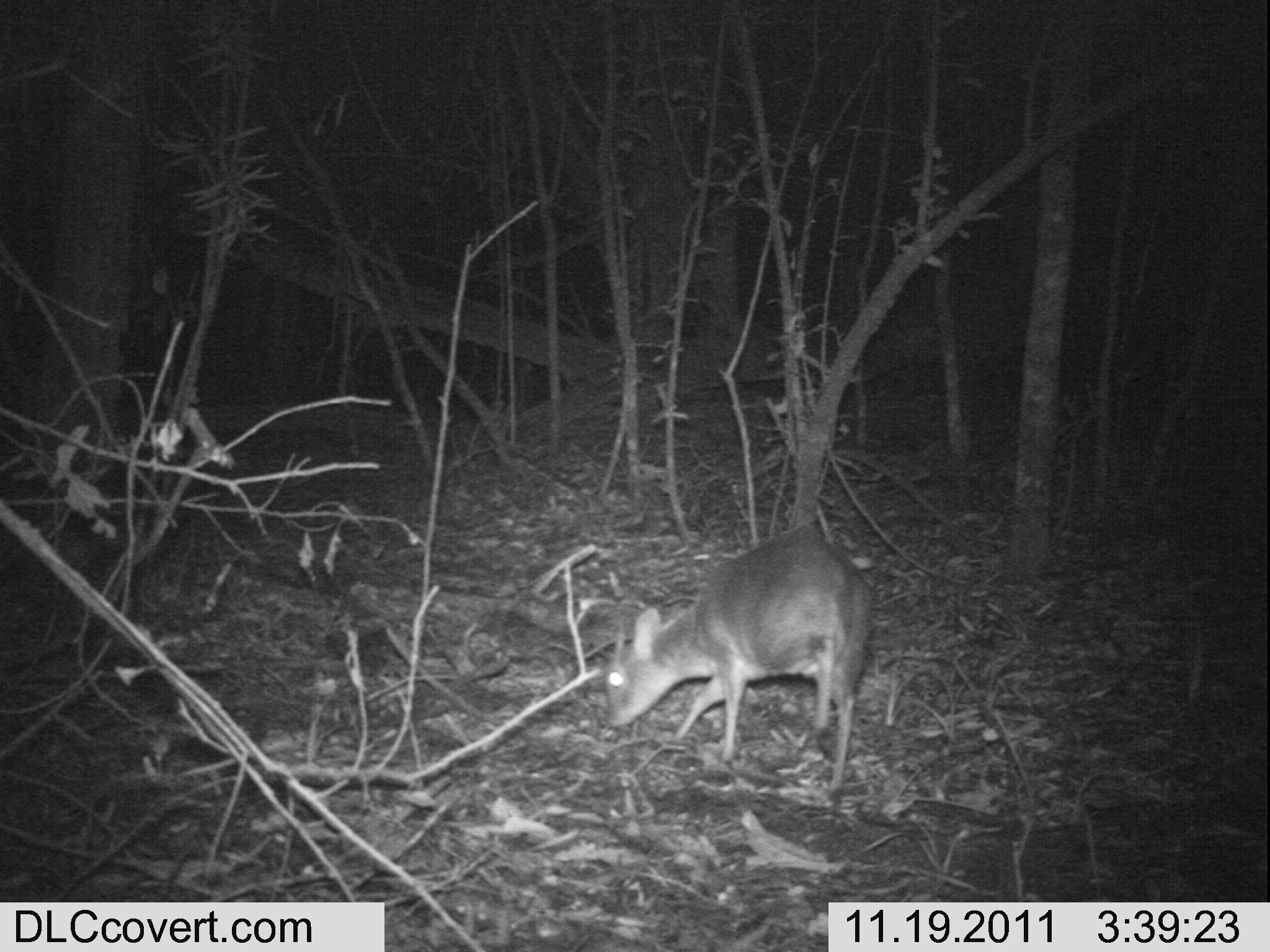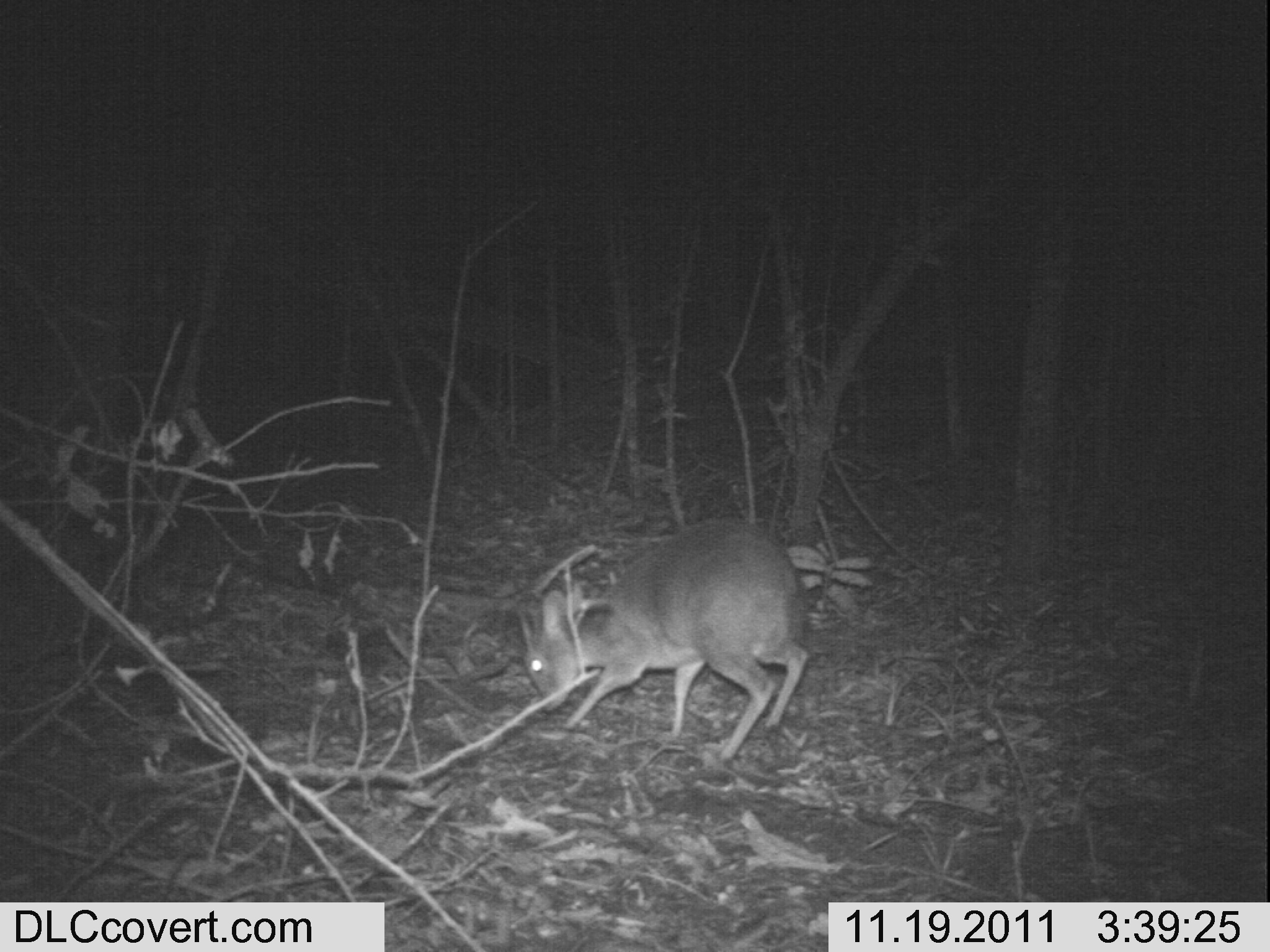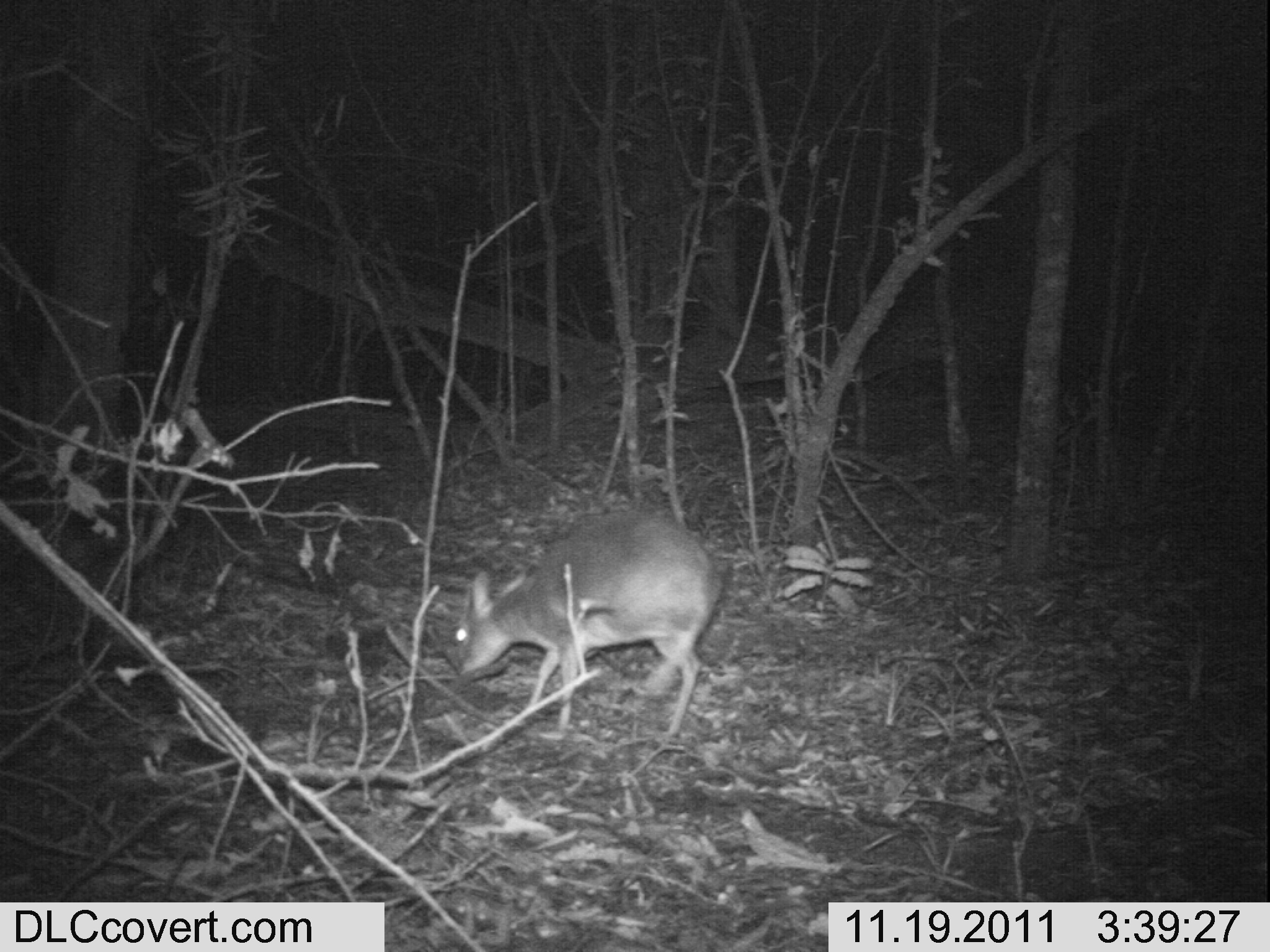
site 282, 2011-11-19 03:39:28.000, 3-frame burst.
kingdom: Animalia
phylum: Chordata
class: Mammalia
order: Artiodactyla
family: Bovidae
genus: Nesotragus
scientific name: Nesotragus moschatus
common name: suni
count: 1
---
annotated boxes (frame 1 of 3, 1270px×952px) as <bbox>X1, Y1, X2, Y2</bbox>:
nesotragus moschatus: <bbox>604, 524, 875, 800</bbox>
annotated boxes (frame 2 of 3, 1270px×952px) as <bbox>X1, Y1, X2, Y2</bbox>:
nesotragus moschatus: <bbox>516, 517, 811, 763</bbox>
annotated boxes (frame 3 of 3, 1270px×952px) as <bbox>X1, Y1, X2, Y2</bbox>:
nesotragus moschatus: <bbox>453, 508, 724, 739</bbox>